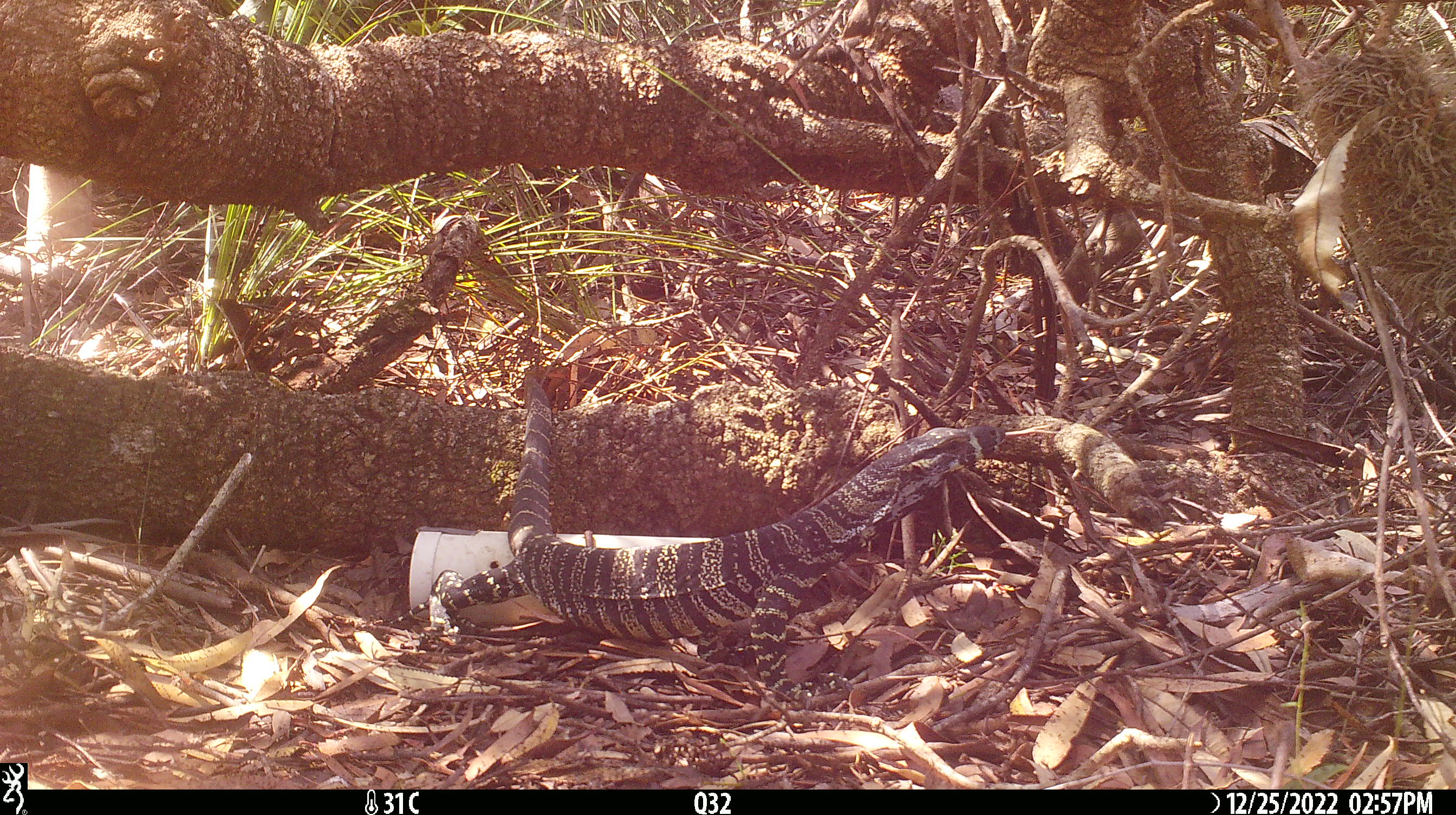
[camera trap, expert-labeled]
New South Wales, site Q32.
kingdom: Animalia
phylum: Chordata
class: Reptilia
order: Squamata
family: Varanidae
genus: Varanus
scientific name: Varanus varius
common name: lace monitor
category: goanna